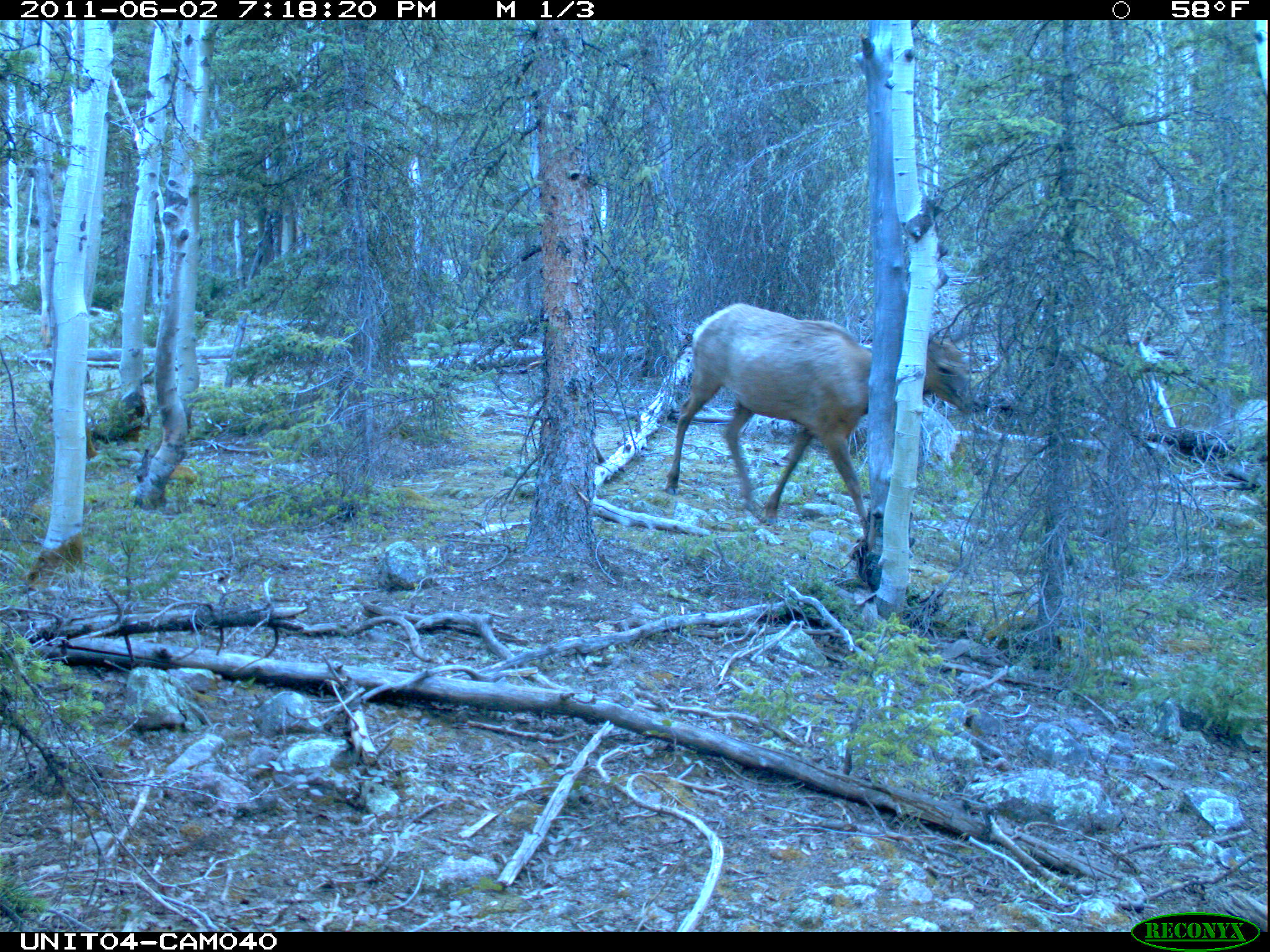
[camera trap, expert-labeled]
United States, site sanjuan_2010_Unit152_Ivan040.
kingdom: Animalia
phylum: Chordata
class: Mammalia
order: Artiodactyla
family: Cervidae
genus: Cervus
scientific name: Cervus elaphus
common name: red deer